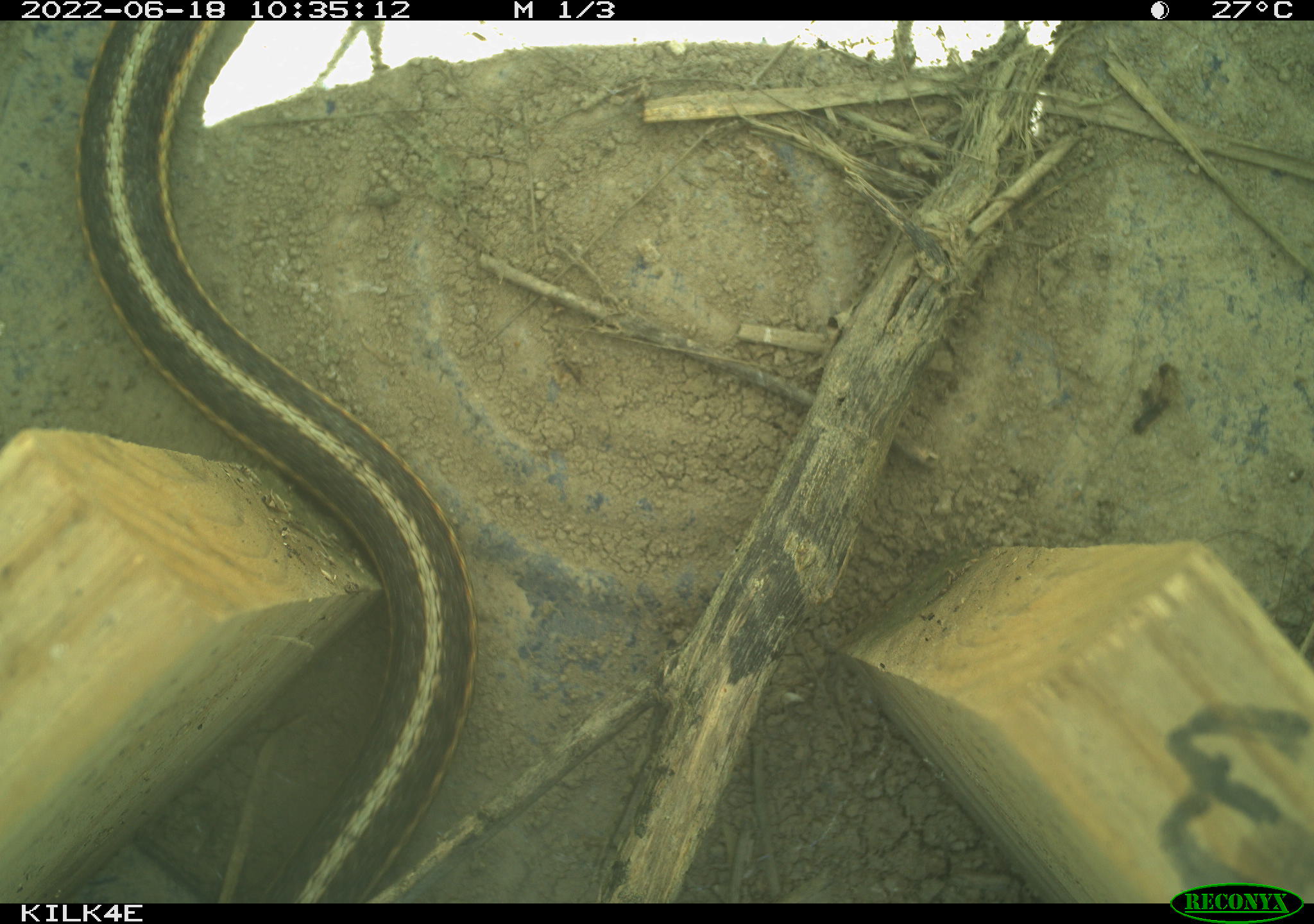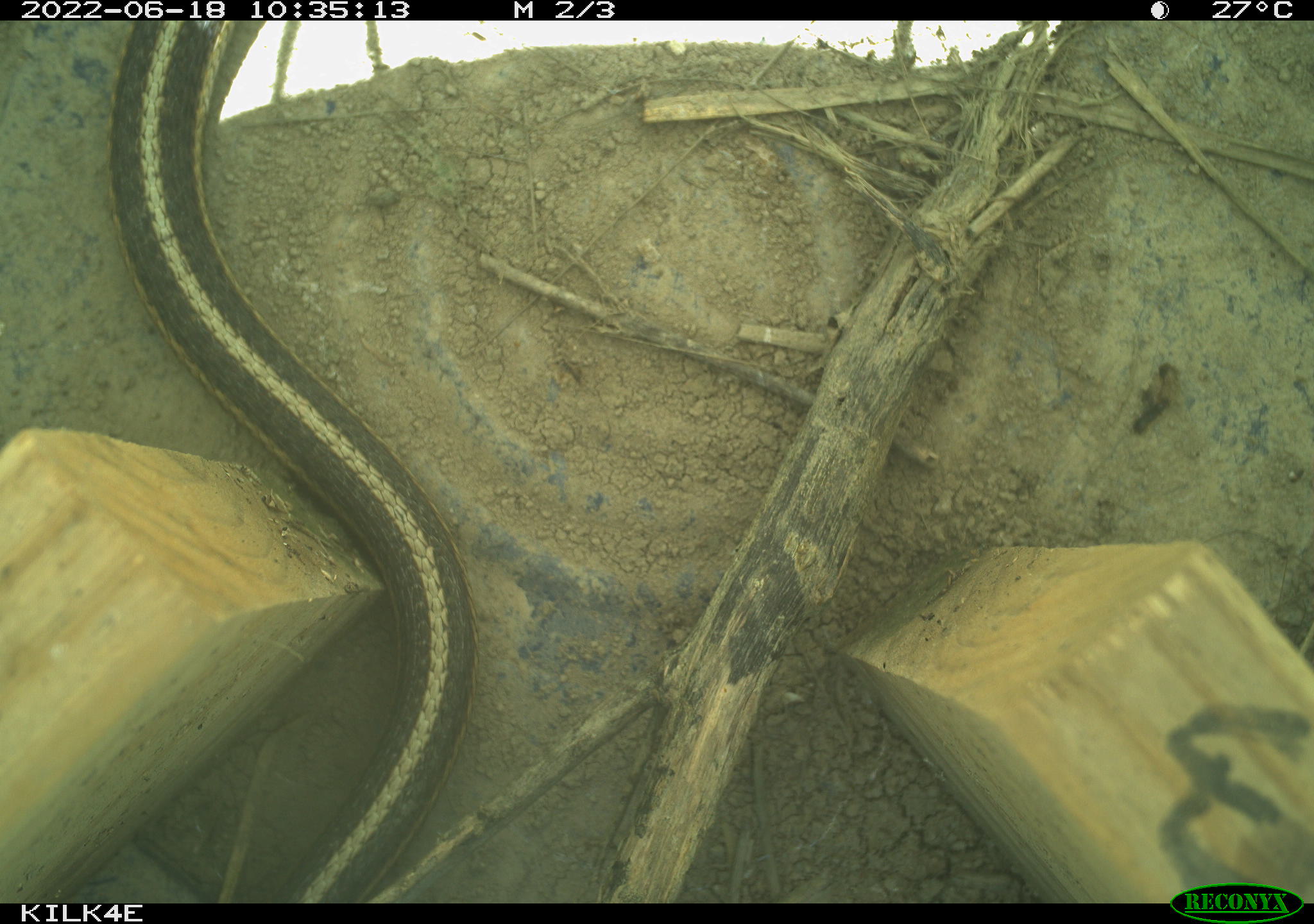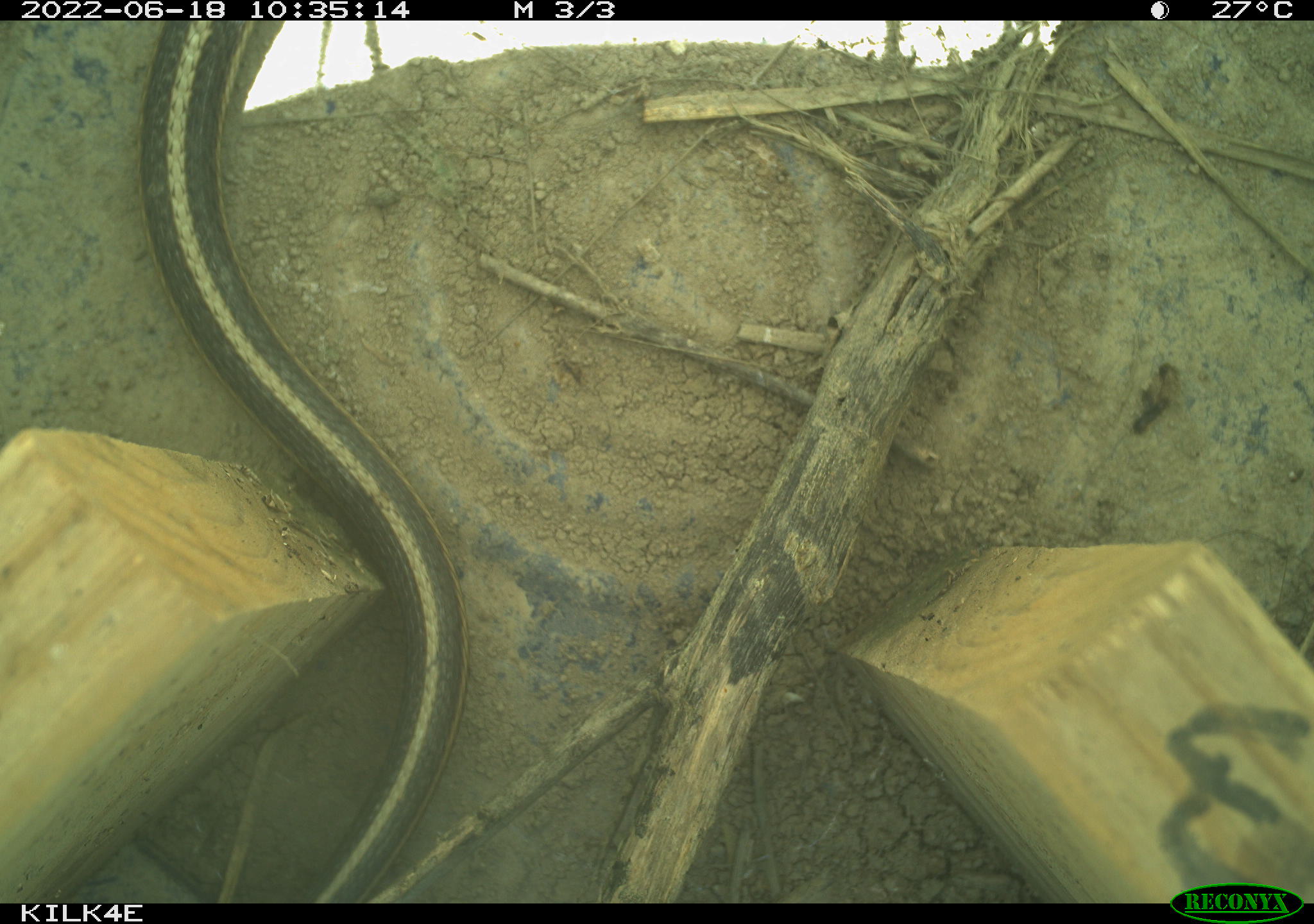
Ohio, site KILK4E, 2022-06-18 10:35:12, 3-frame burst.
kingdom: Animalia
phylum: Chordata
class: Reptilia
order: Squamata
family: Colubridae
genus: Thamnophis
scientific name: Thamnophis sirtalis sirtalis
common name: eastern gartersnake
Eastern gartersnake (Thamnophis sirtalis sirtalis).